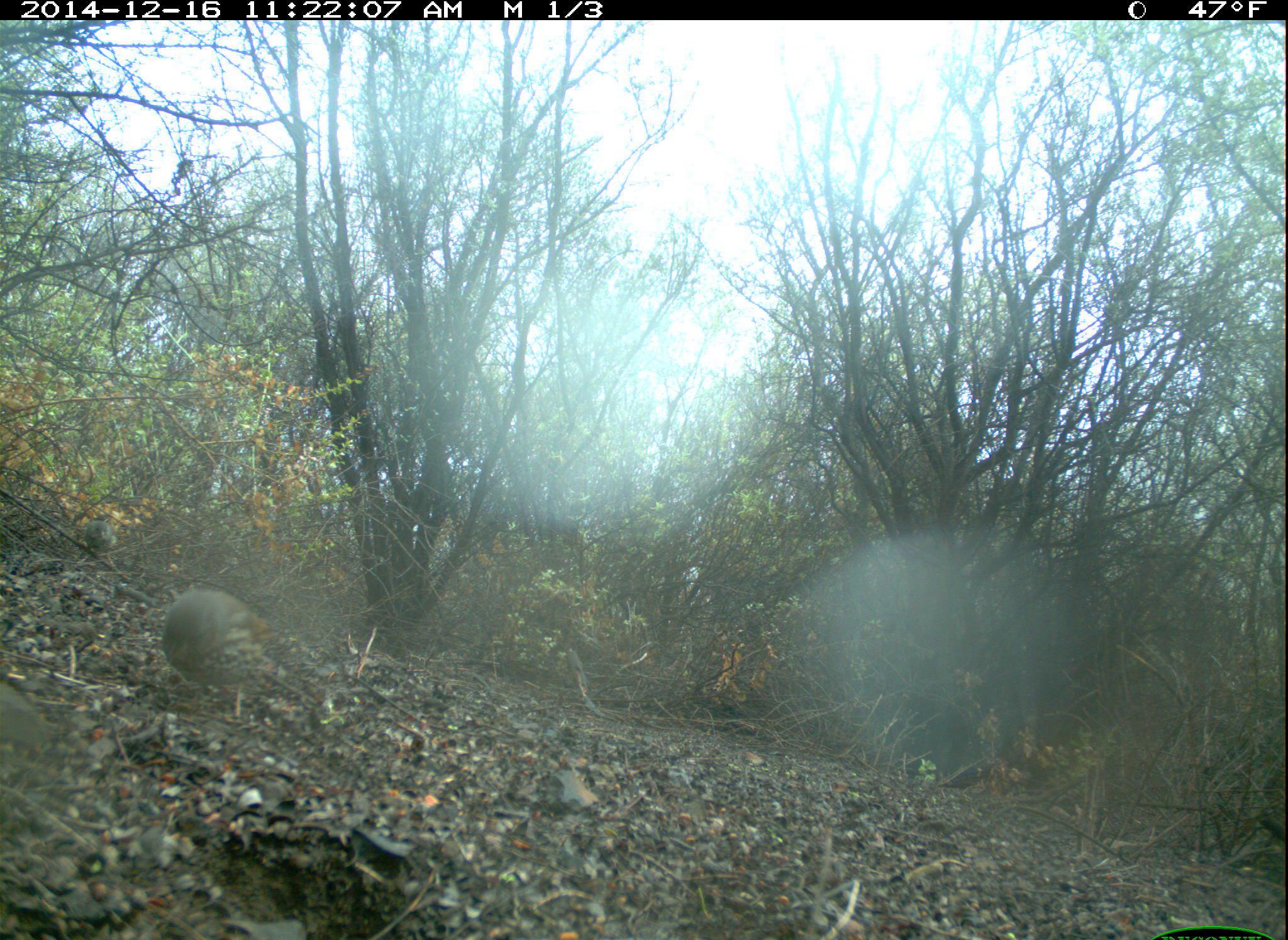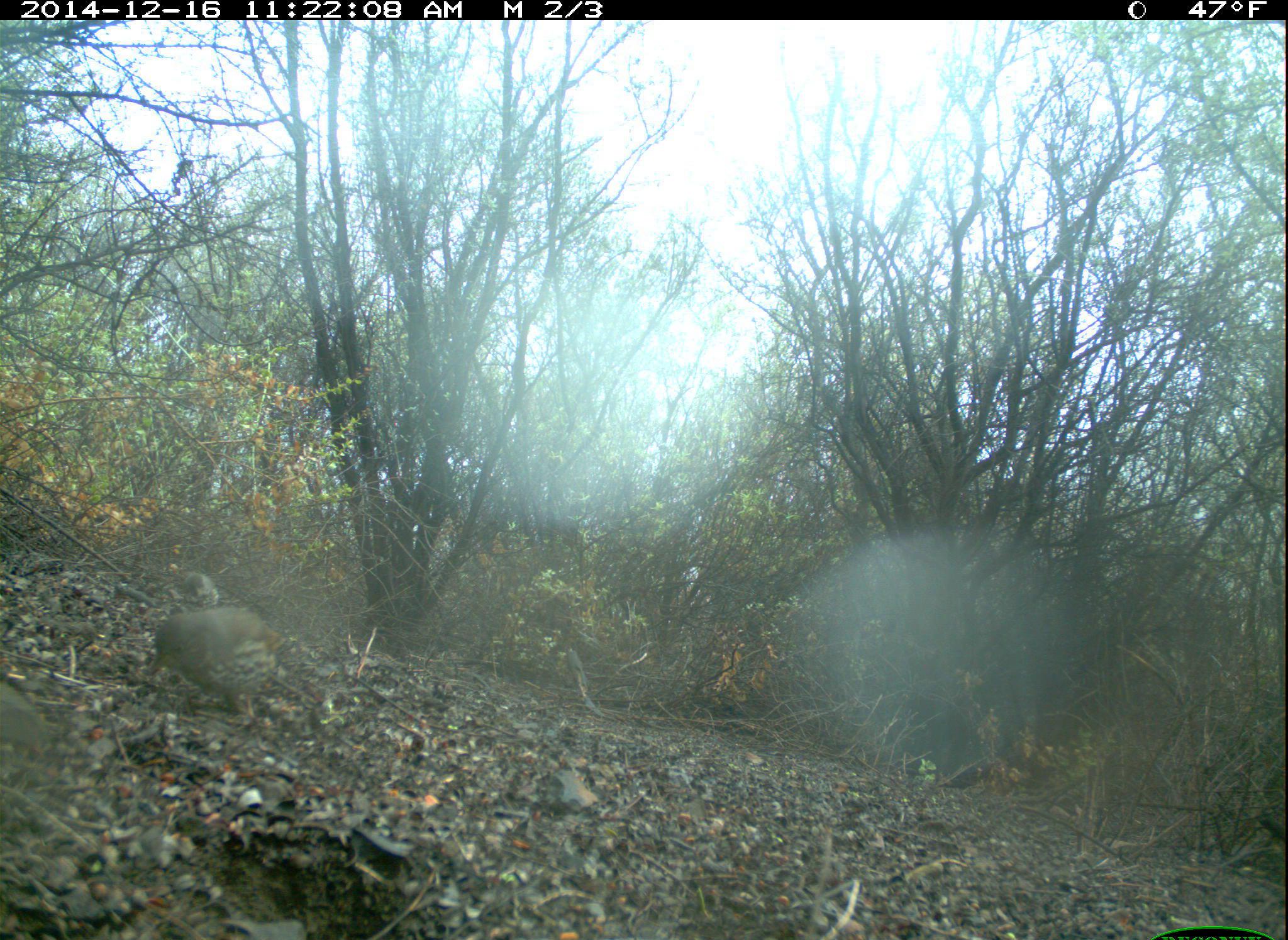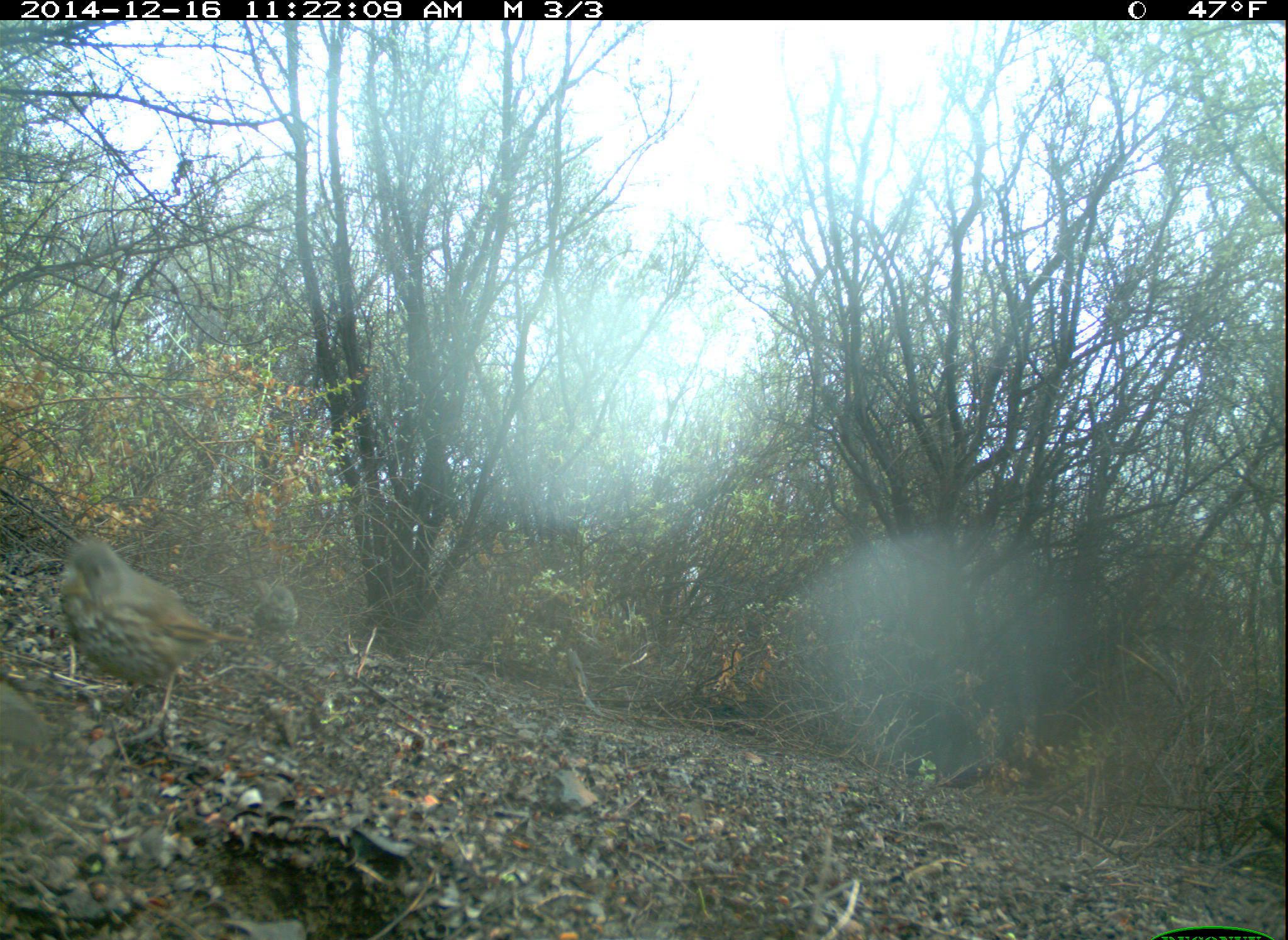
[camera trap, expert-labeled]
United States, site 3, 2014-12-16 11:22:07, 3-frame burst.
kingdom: Animalia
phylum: Chordata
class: Aves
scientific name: Aves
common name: bird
Bird (Aves).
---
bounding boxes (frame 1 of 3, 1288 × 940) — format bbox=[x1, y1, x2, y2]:
bird: bbox=[159, 588, 284, 722]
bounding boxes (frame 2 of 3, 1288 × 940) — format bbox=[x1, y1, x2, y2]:
bird: bbox=[141, 603, 335, 726]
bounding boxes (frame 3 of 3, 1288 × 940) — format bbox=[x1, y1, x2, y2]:
bird: bbox=[43, 534, 260, 748]